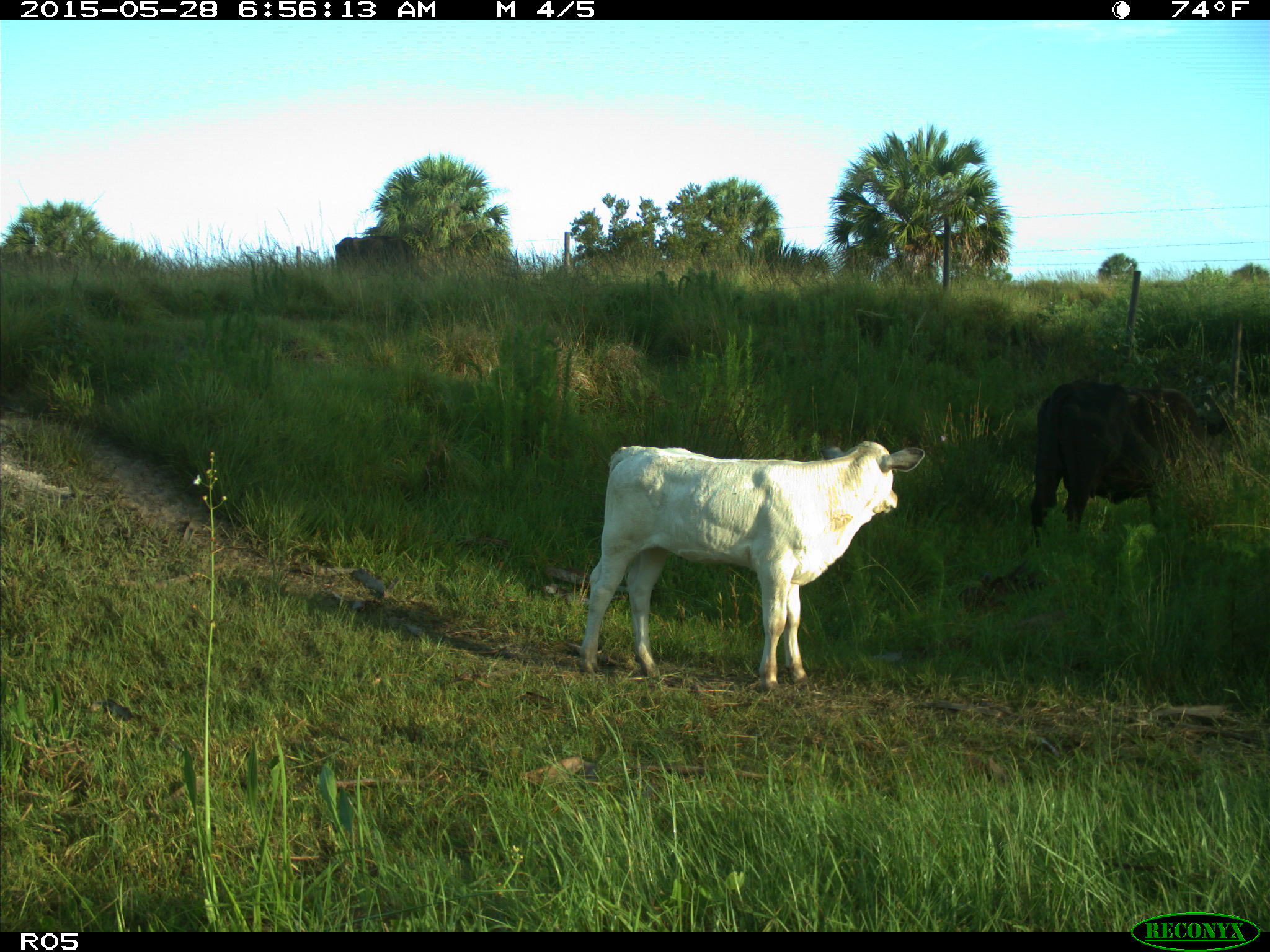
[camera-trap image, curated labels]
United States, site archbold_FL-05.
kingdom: Animalia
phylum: Chordata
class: Mammalia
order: Artiodactyla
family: Bovidae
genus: Bos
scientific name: Bos taurus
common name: domestic cow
Bos taurus (domestic cow).